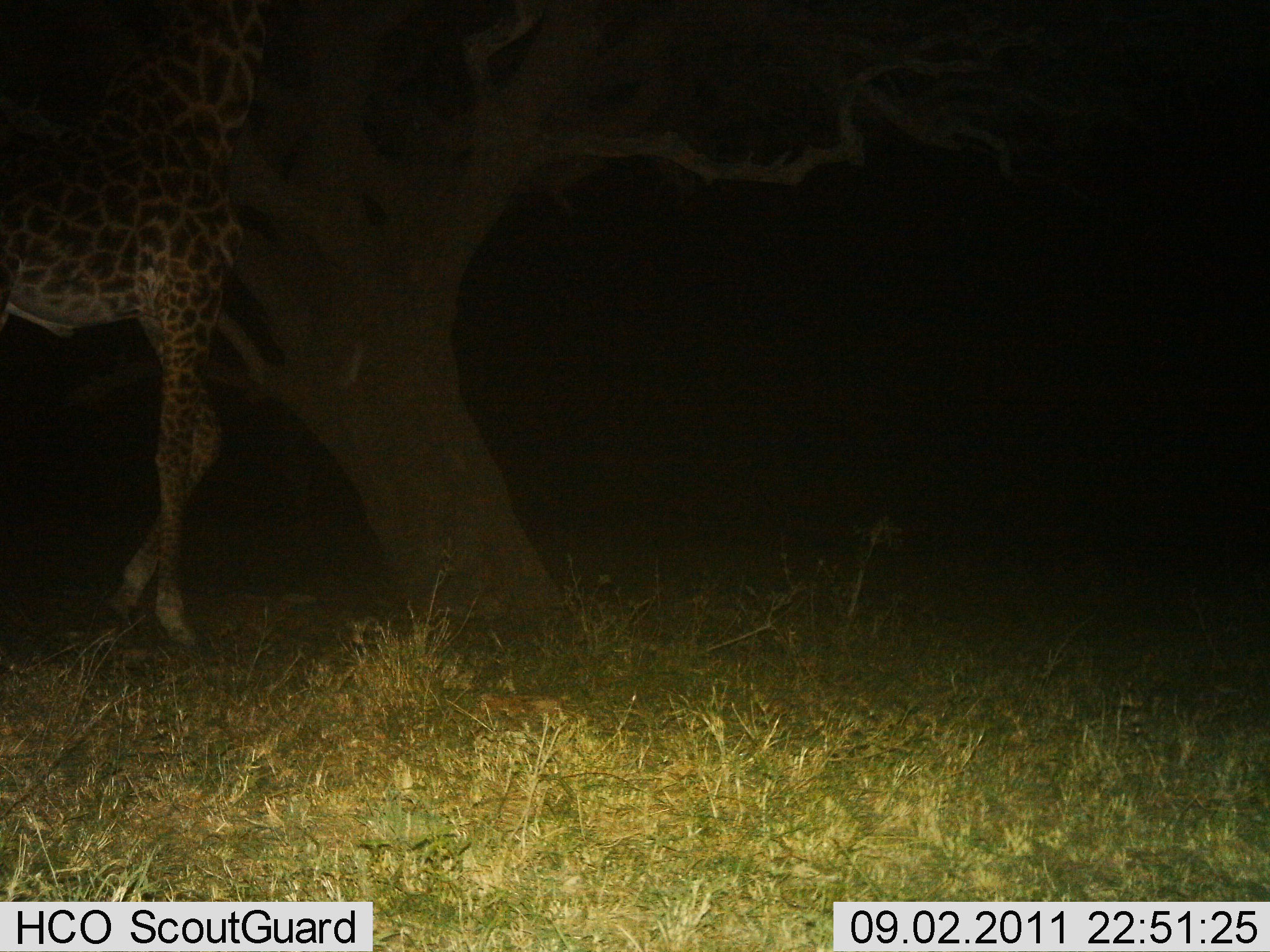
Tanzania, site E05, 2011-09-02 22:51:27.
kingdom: Animalia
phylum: Chordata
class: Mammalia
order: Artiodactyla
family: Giraffidae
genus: Giraffa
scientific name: Giraffa camelopardalis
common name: giraffe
Giraffe (Giraffa camelopardalis), count 1. Behavior (volunteer vote fractions): standing 44%, resting 0%, moving 38%, interacting 0%. Young present (vote fraction): 0%. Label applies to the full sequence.